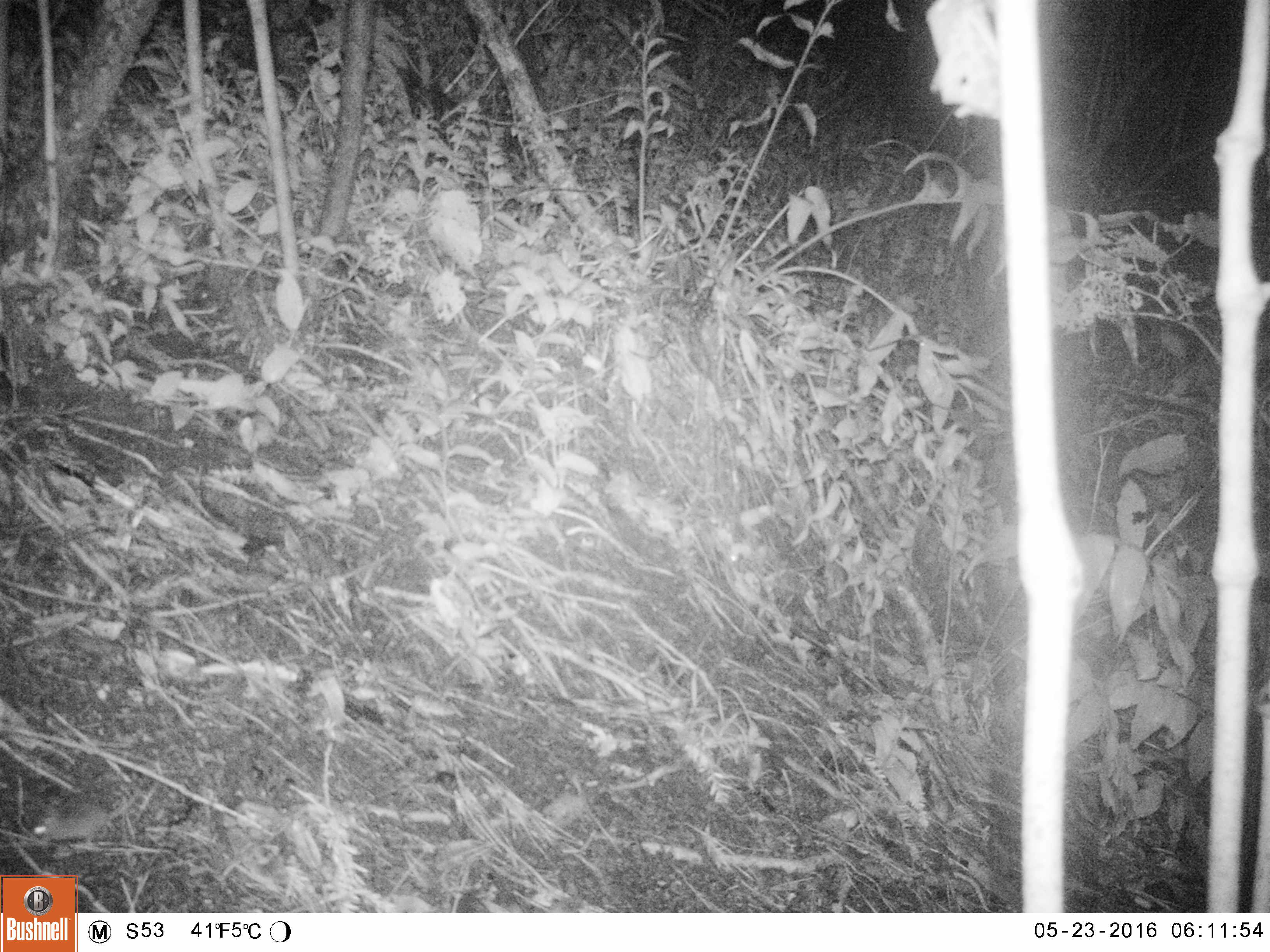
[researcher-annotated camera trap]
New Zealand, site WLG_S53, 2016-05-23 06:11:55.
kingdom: Animalia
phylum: Chordata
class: Mammalia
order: Rodentia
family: Muridae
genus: Mus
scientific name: Mus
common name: mouse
Mouse (Mus).